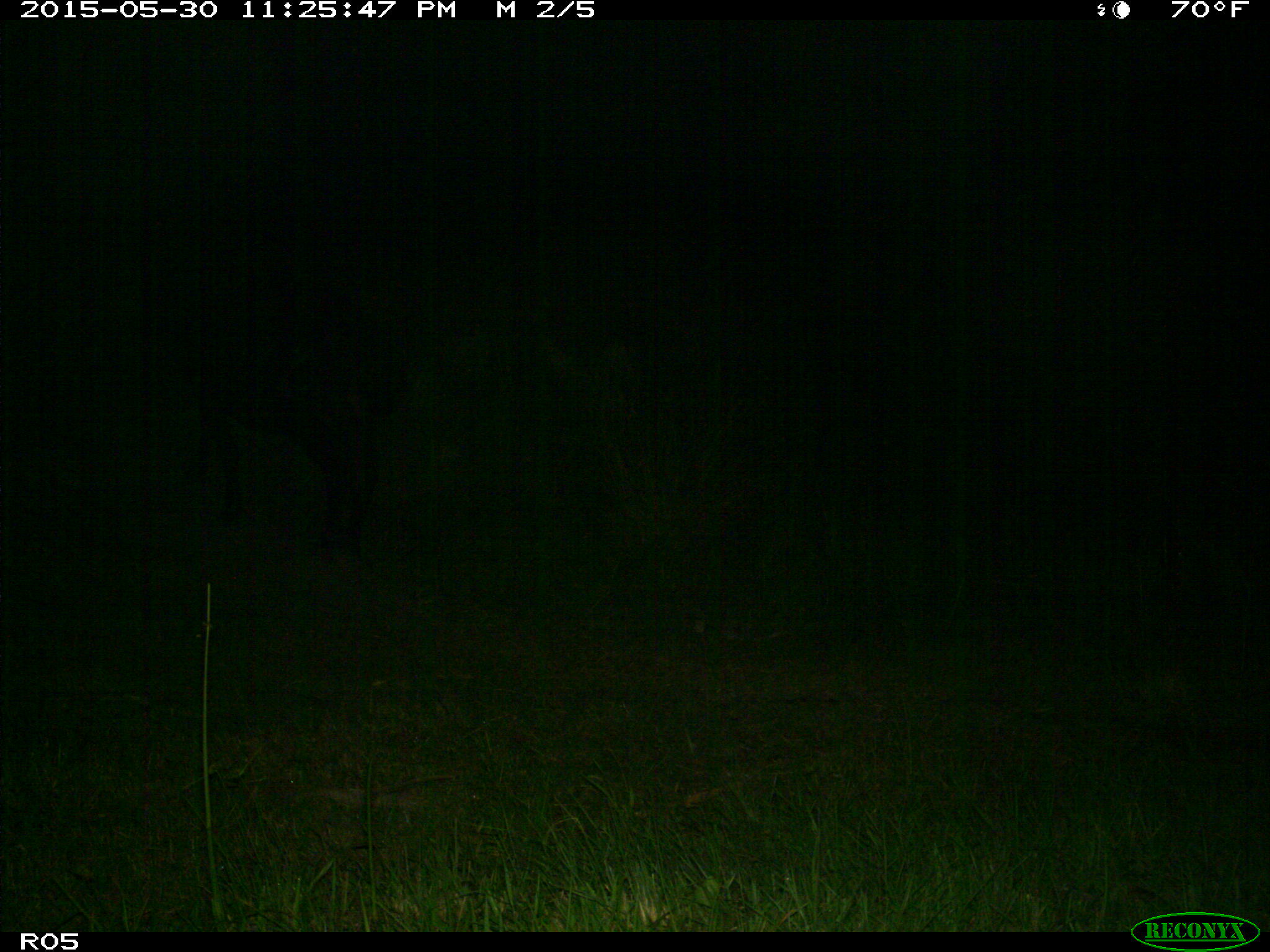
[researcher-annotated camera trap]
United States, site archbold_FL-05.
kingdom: Animalia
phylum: Chordata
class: Mammalia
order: Artiodactyla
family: Bovidae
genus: Bos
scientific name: Bos taurus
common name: domestic cow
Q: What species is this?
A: Bos taurus (domestic cow).